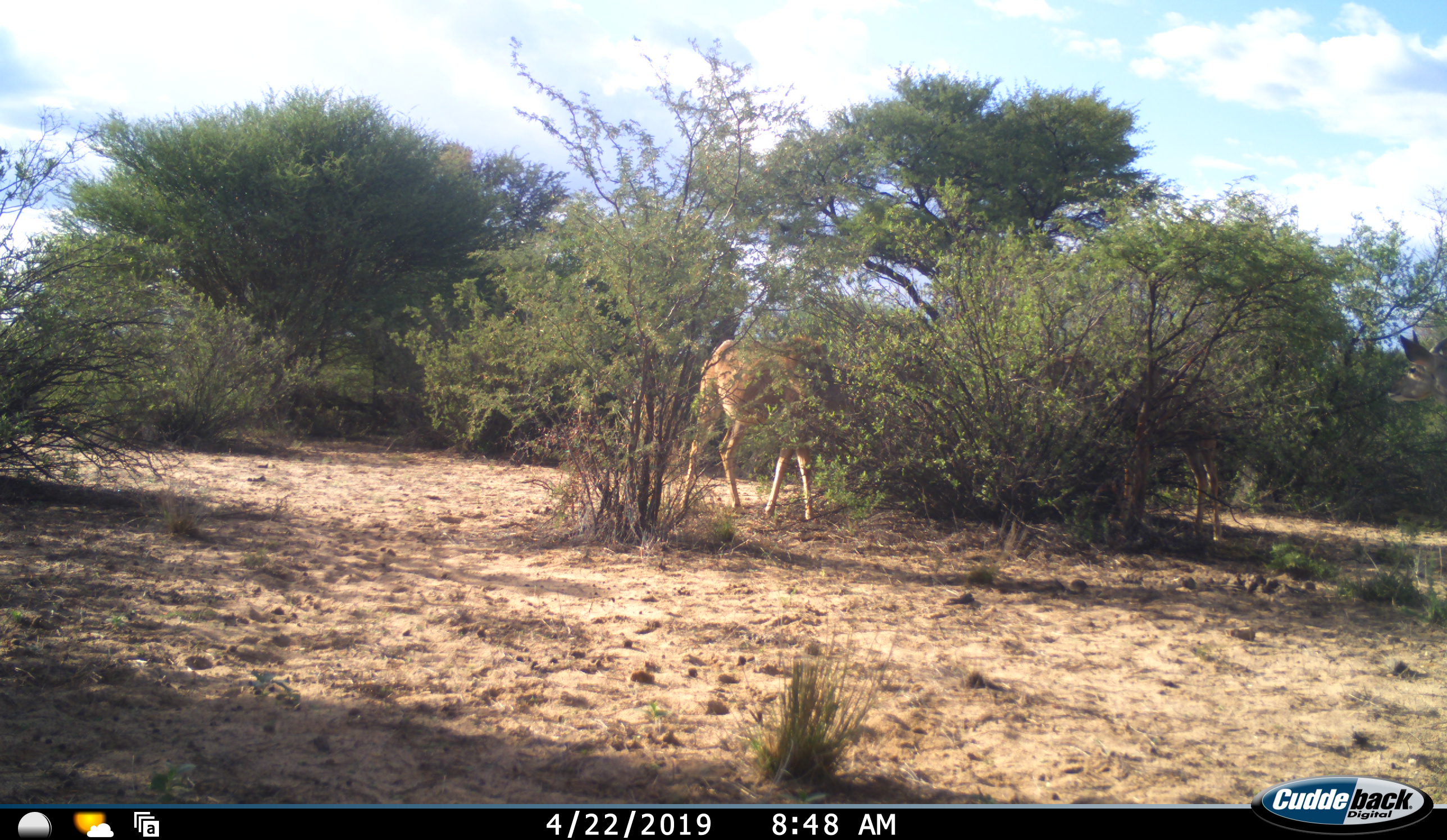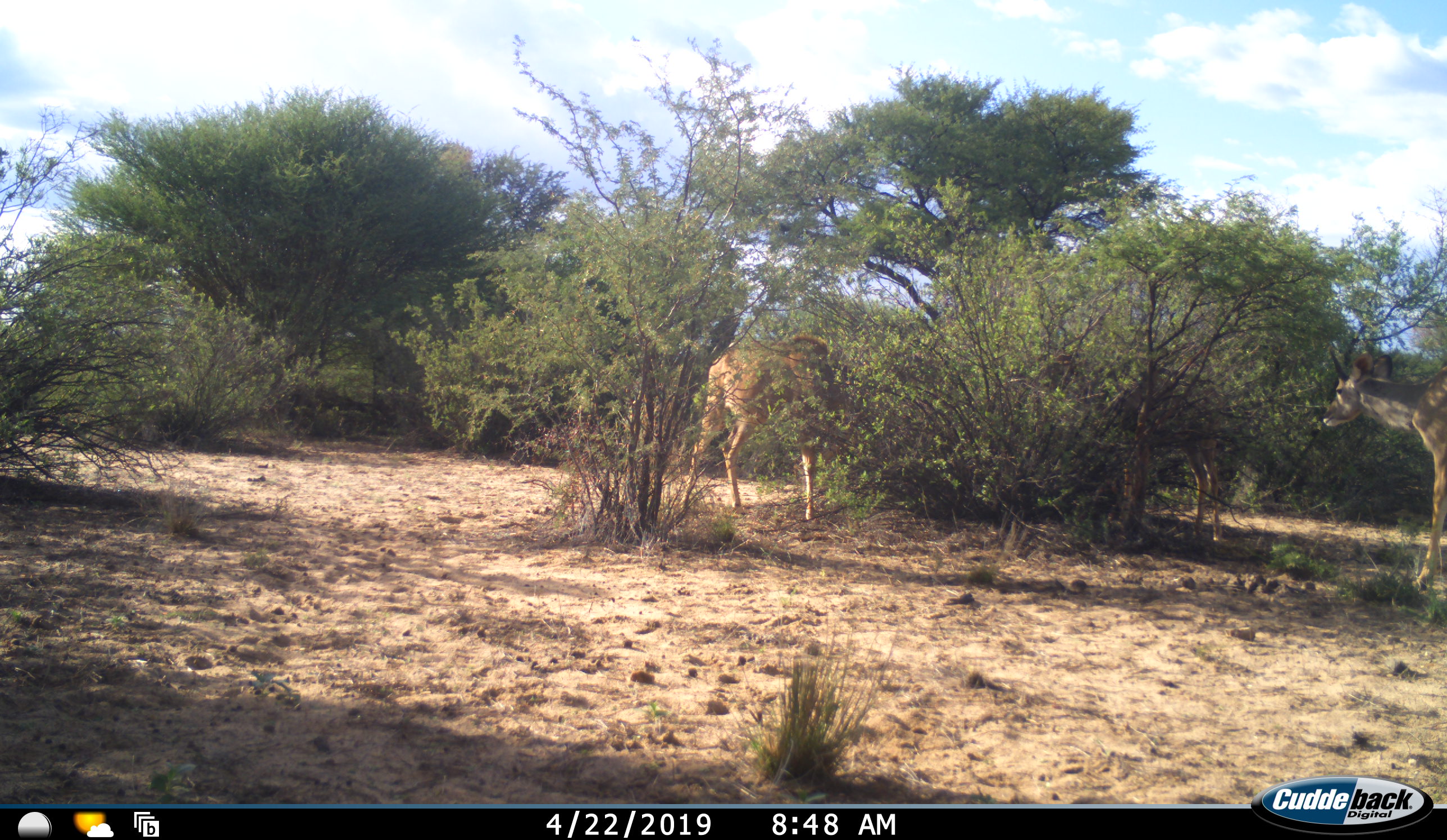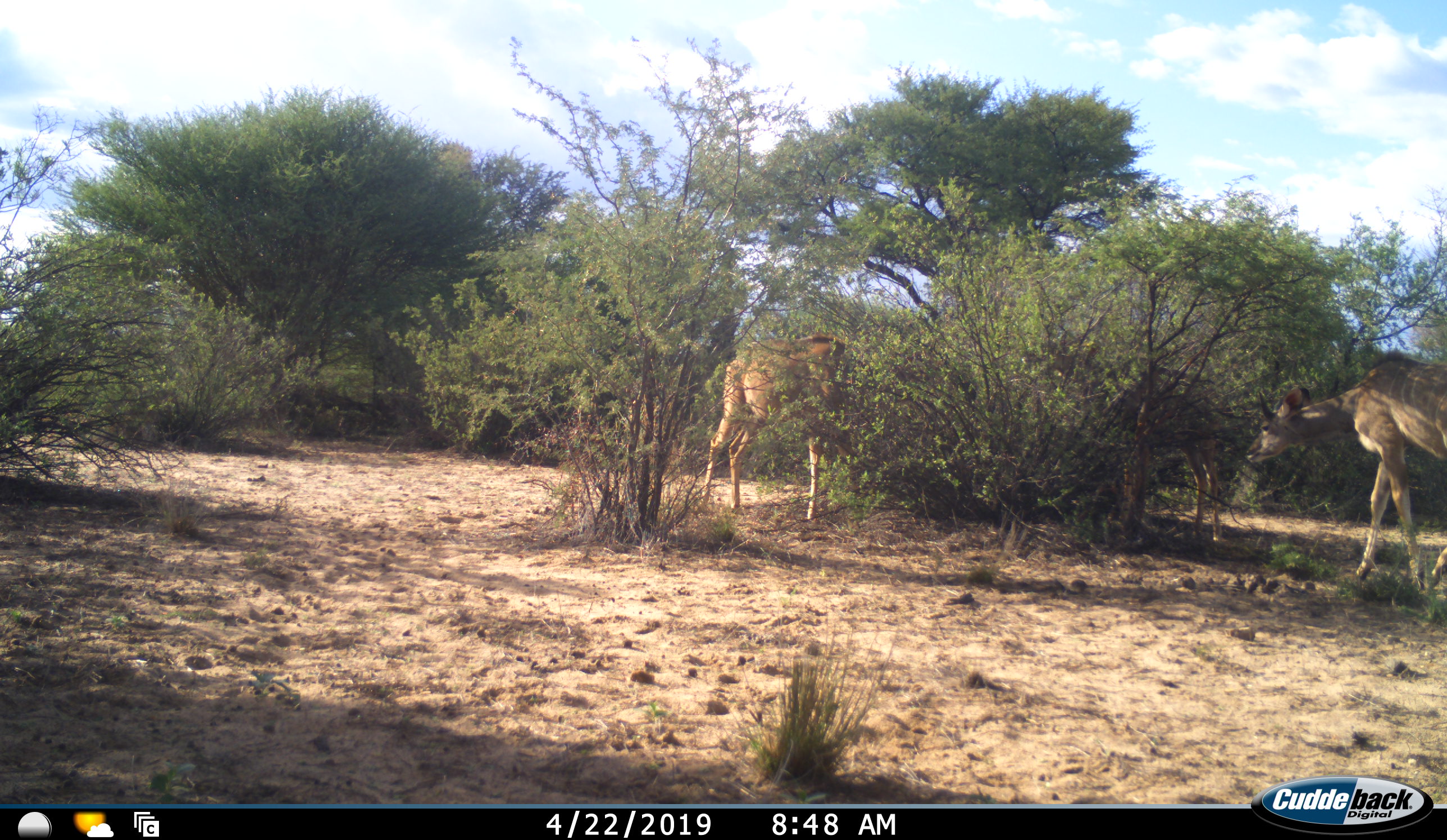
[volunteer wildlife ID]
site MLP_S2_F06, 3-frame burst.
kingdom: Animalia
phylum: Chordata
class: Mammalia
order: Artiodactyla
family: Bovidae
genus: Tragelaphus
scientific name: Tragelaphus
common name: kudu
Kudu (Tragelaphus), count 3. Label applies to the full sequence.